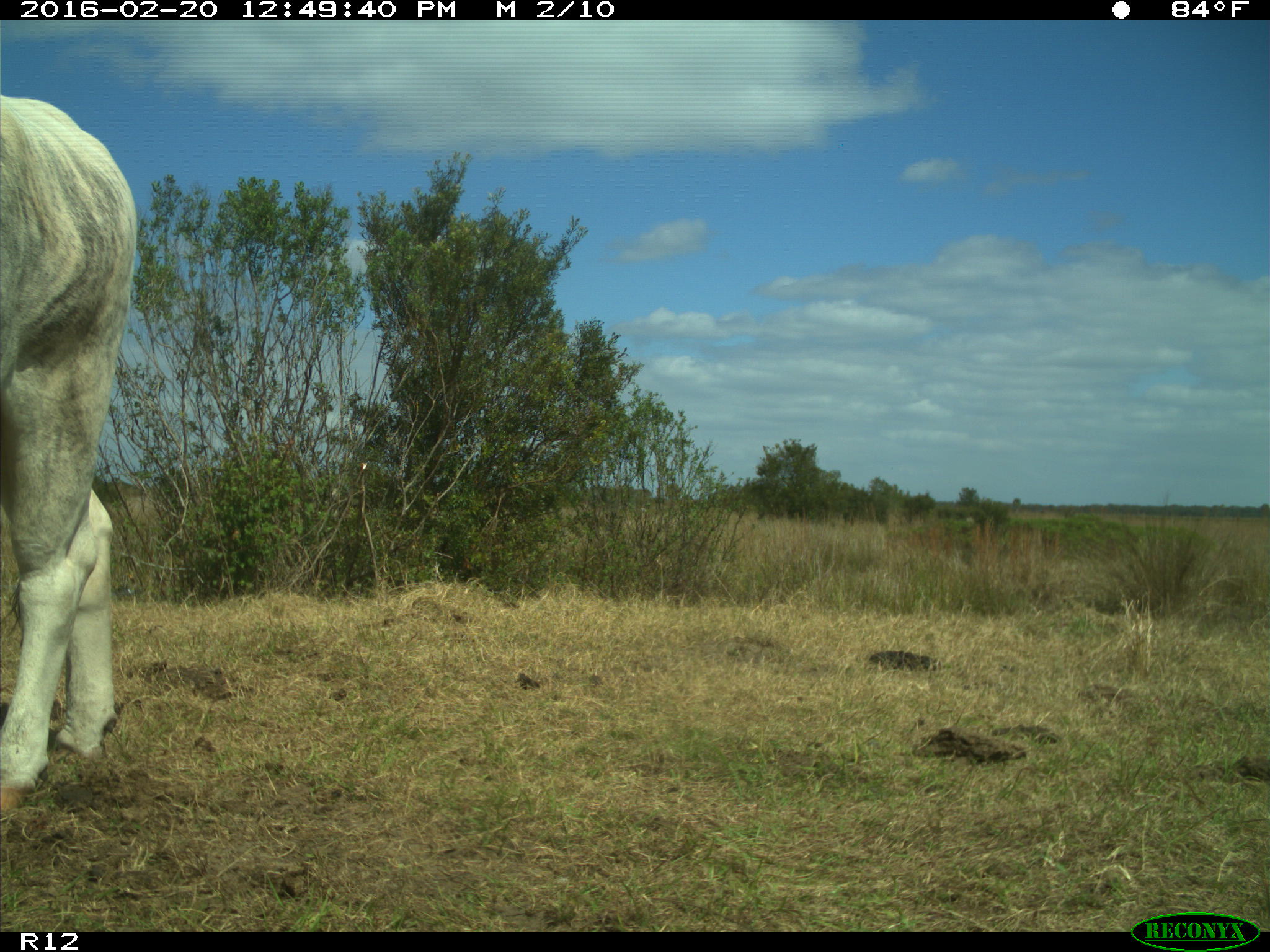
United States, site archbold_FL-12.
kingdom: Animalia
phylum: Chordata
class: Mammalia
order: Artiodactyla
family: Bovidae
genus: Bos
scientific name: Bos taurus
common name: domestic cow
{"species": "Bos taurus (domestic cow)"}